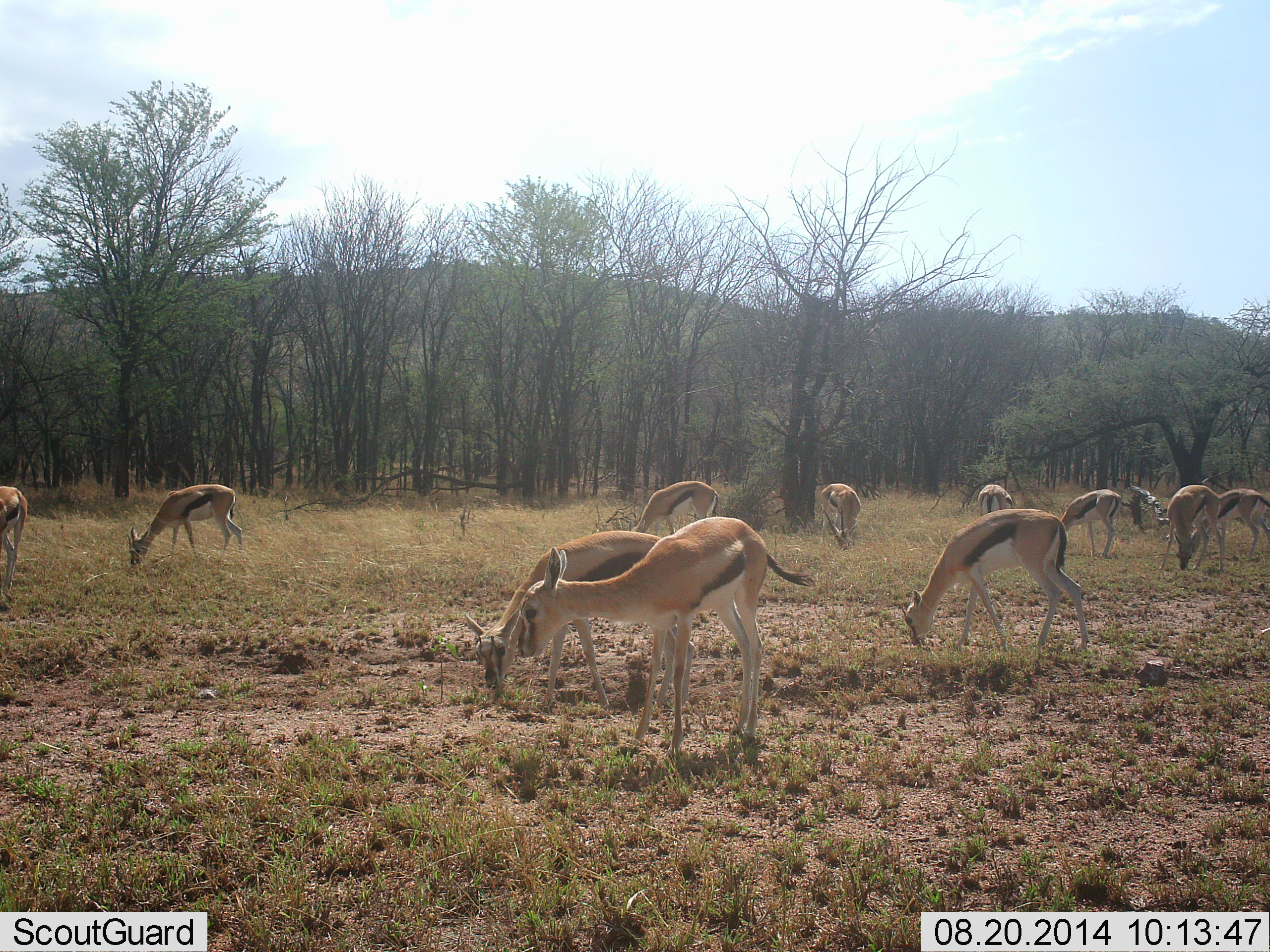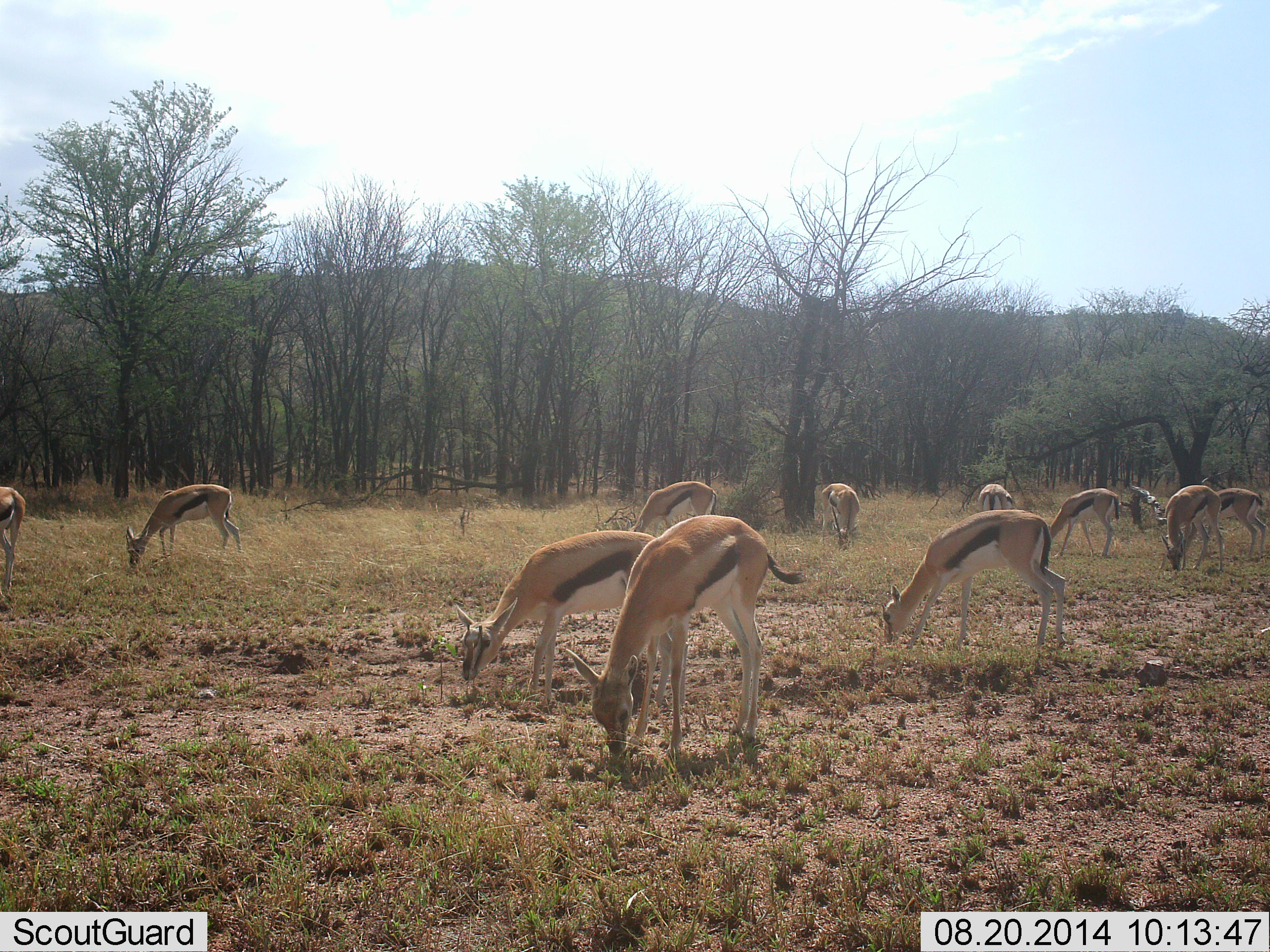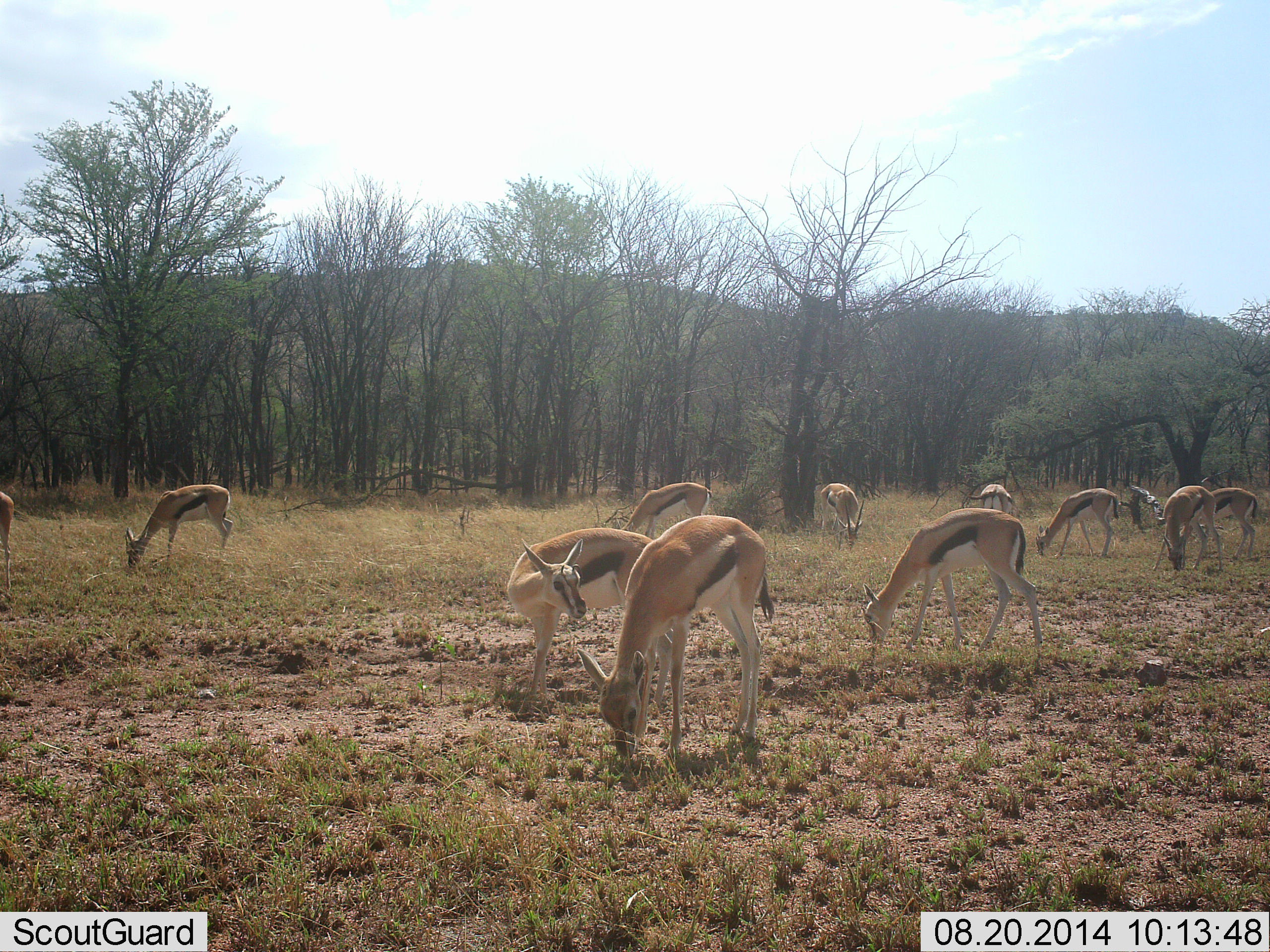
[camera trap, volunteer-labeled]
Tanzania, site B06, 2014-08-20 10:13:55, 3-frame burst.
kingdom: Animalia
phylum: Chordata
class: Mammalia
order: Artiodactyla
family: Bovidae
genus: Eudorcas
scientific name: Eudorcas thomsonii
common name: thomson's gazelle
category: gazellethomsons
Gazellethomsons (thomson's gazelle) (Eudorcas thomsonii), count 11-50. Behavior (volunteer vote fractions): standing 30%, resting 0%, moving 20%, interacting 0%. Young present (vote fraction): 0%. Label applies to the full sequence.